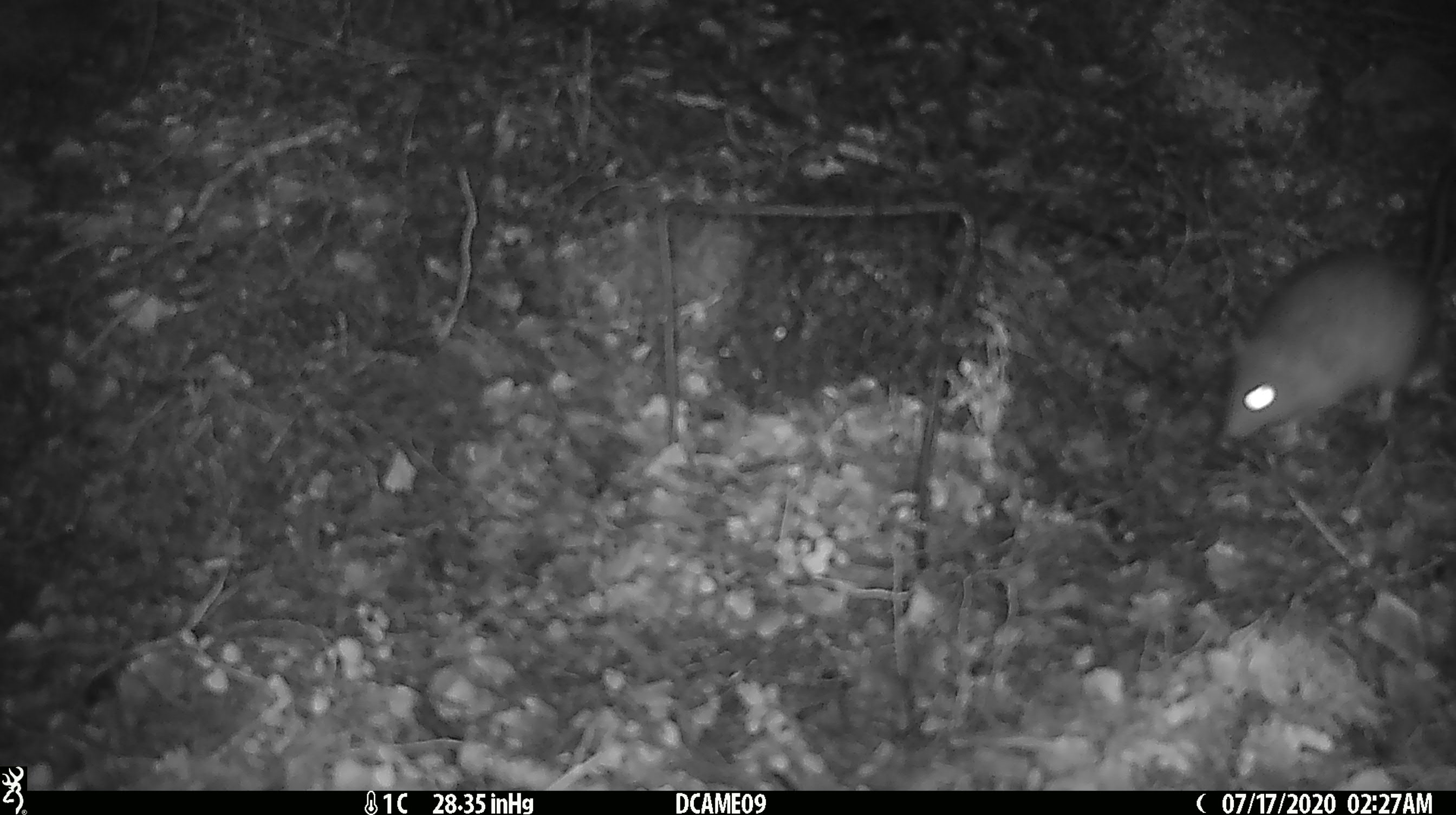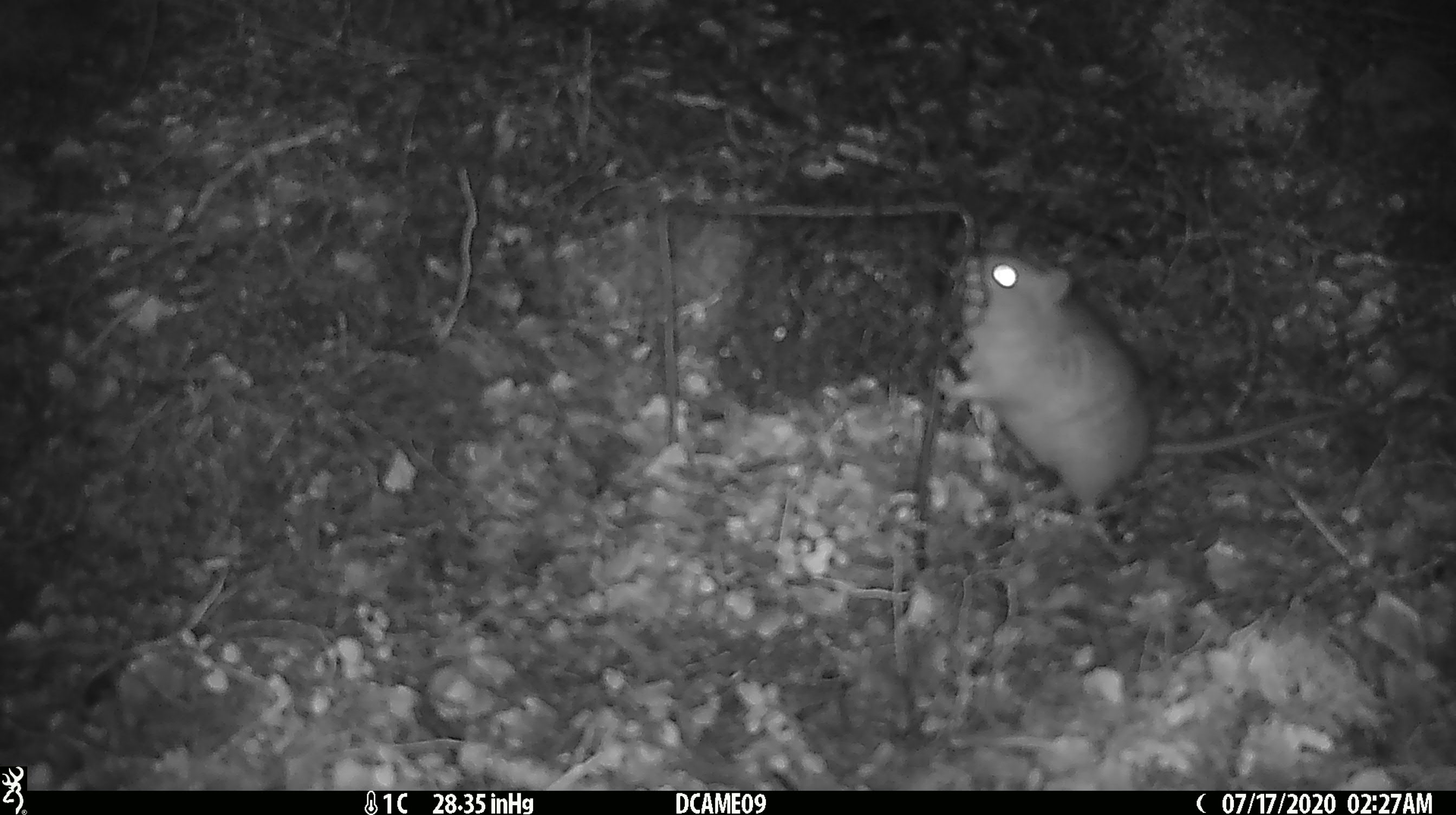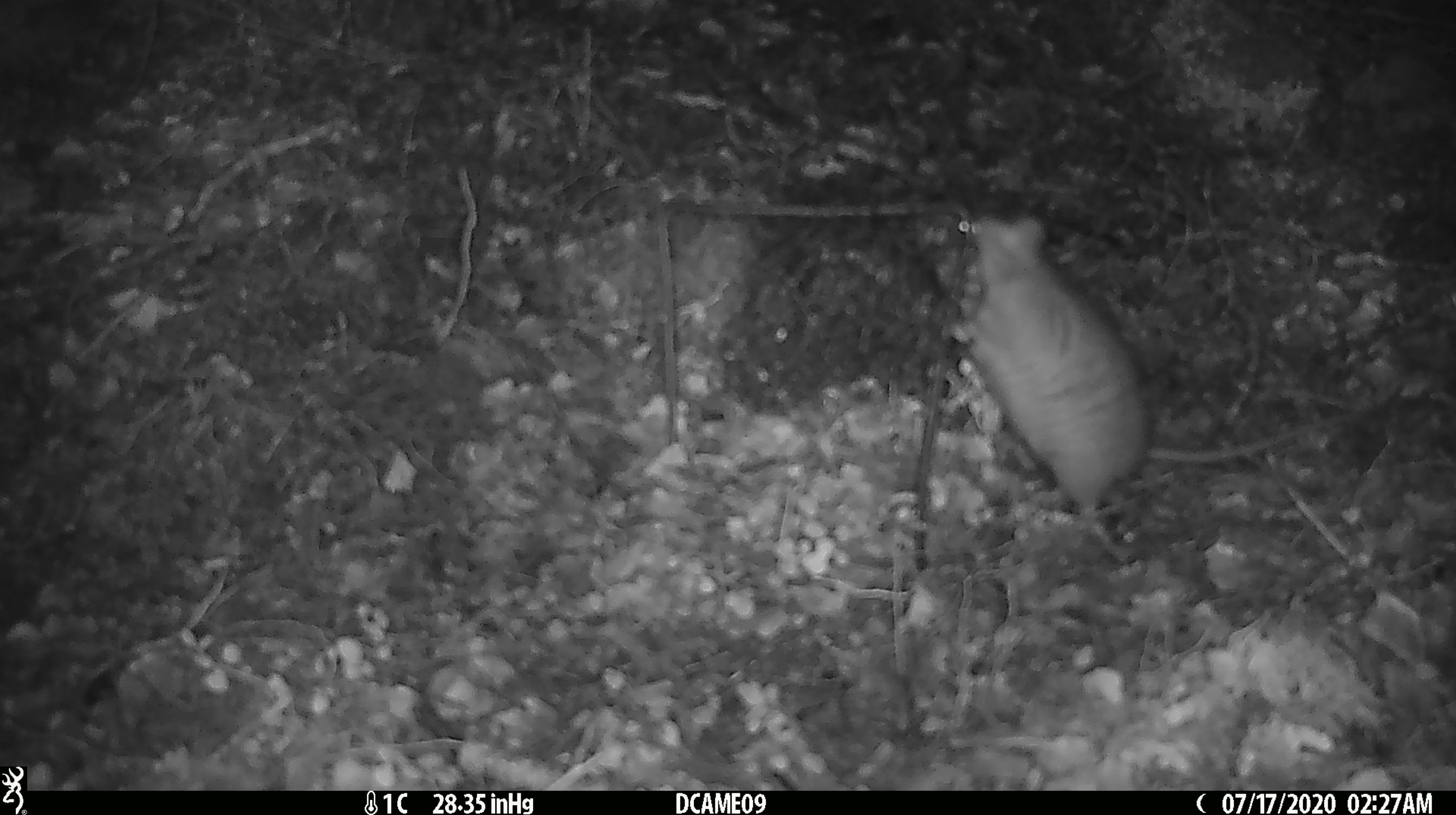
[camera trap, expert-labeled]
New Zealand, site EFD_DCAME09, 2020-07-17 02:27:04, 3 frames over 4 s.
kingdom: Animalia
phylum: Chordata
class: Mammalia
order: Rodentia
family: Muridae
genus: Rattus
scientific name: Rattus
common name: rat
Rat (Rattus).